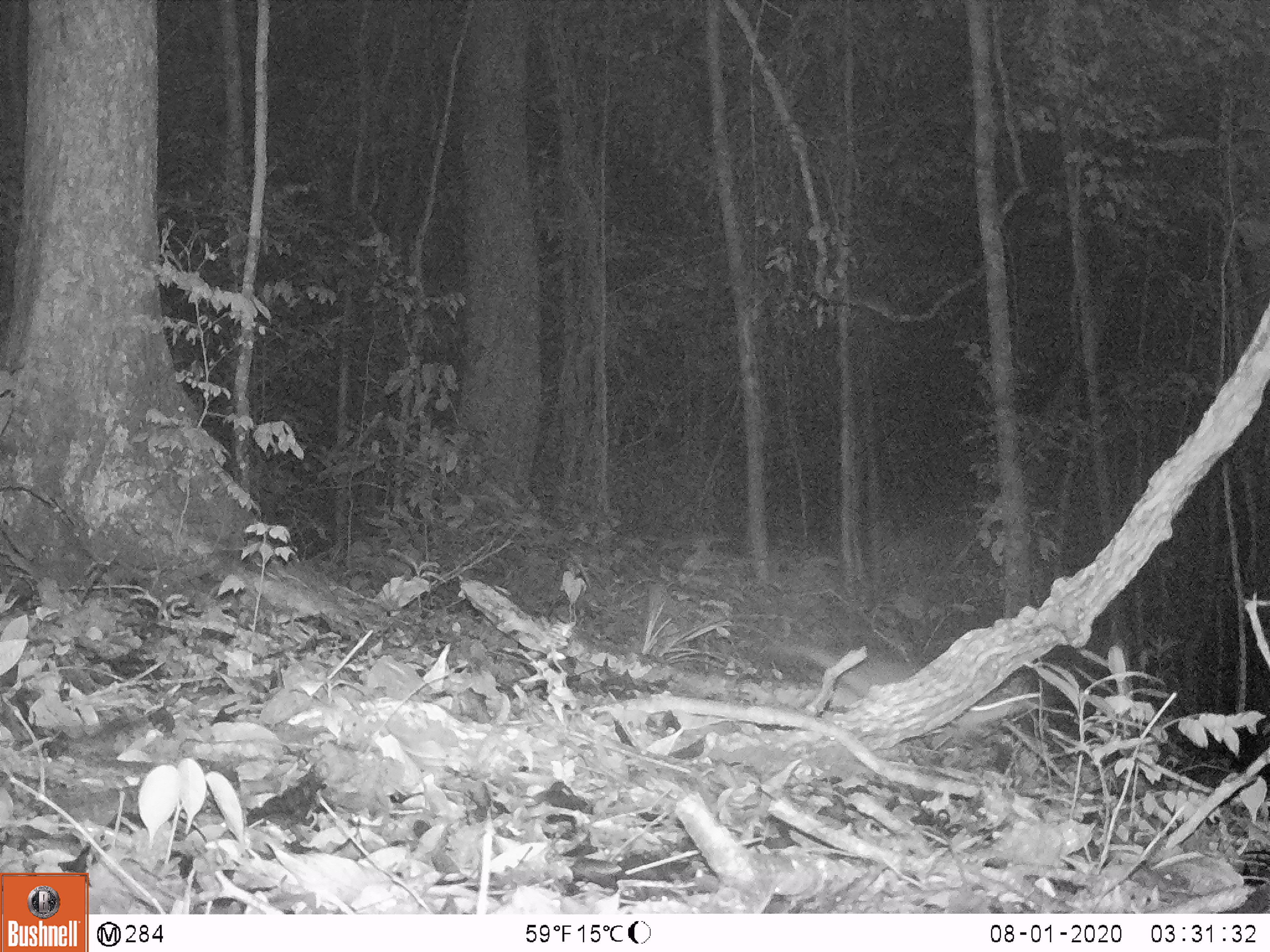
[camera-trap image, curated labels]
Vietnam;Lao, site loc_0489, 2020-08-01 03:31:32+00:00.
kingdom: Animalia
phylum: Chordata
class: Mammalia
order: Carnivora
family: Mustelidae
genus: Melogale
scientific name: Melogale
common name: ferret badger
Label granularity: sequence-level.